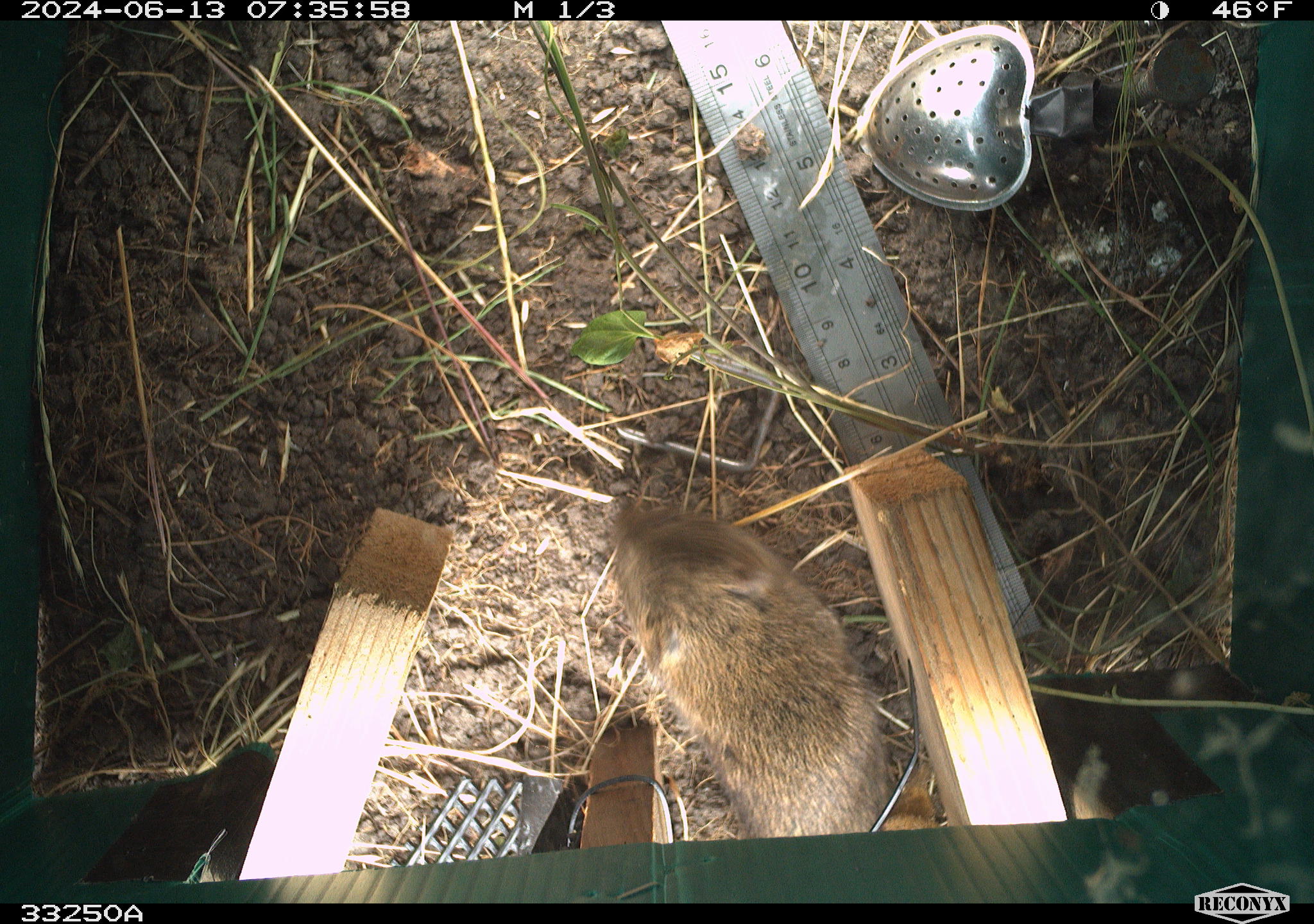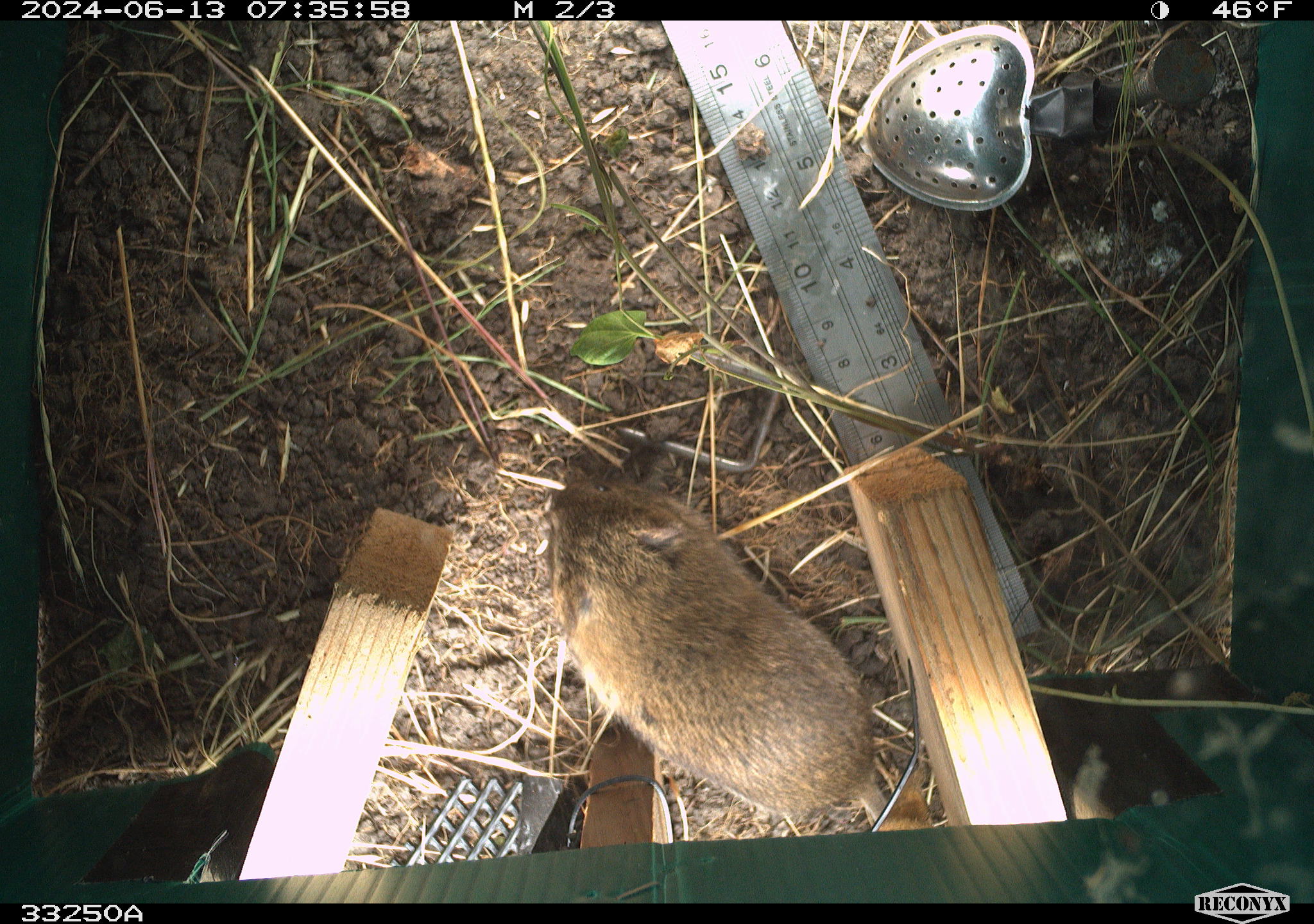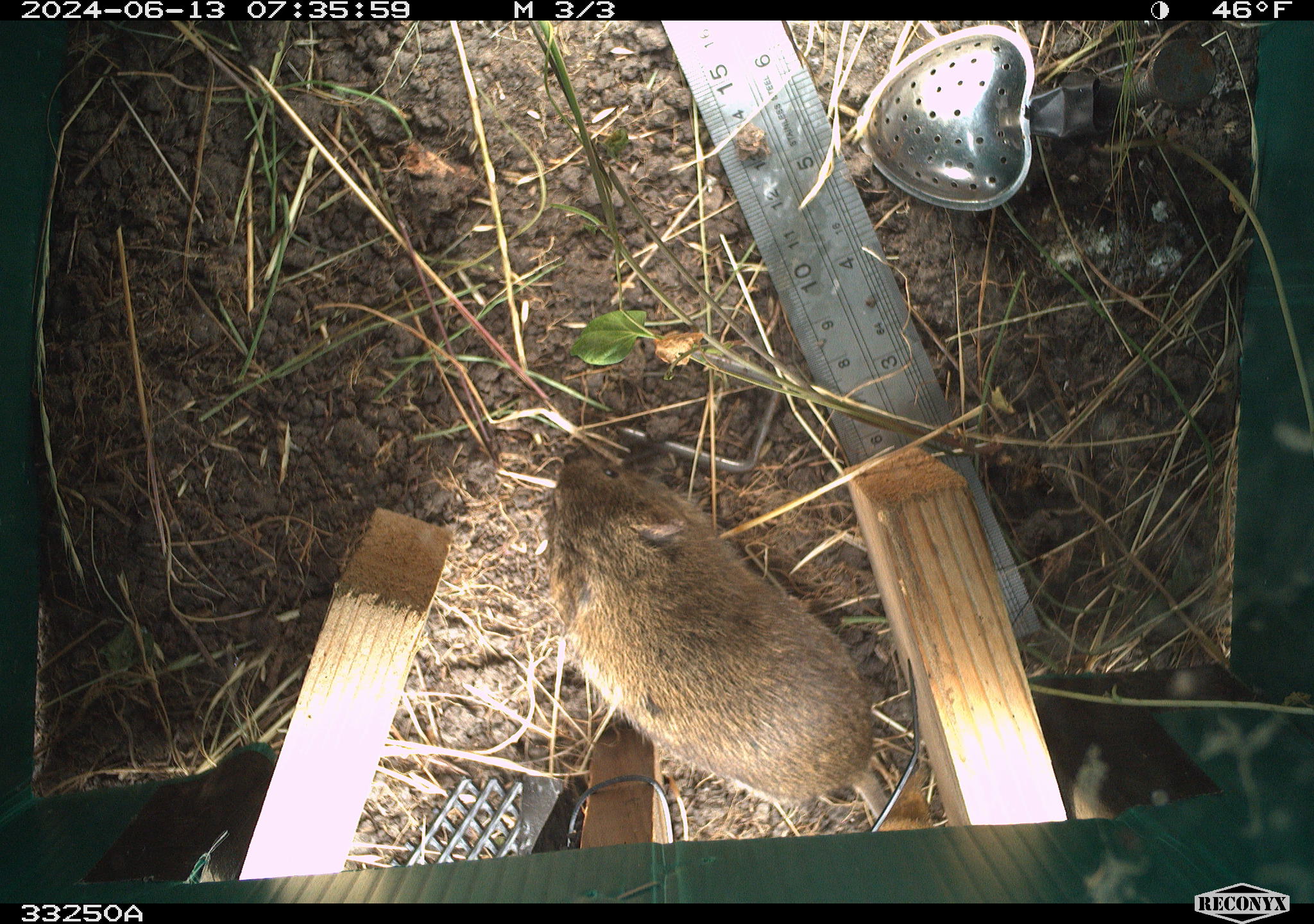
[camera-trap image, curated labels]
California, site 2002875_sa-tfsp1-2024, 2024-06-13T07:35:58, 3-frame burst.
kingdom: Animalia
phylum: Chordata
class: Mammalia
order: Rodentia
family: Cricetidae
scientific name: Arvicolinae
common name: voles, lemmings, and muskrats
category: arvicolinae subfamily